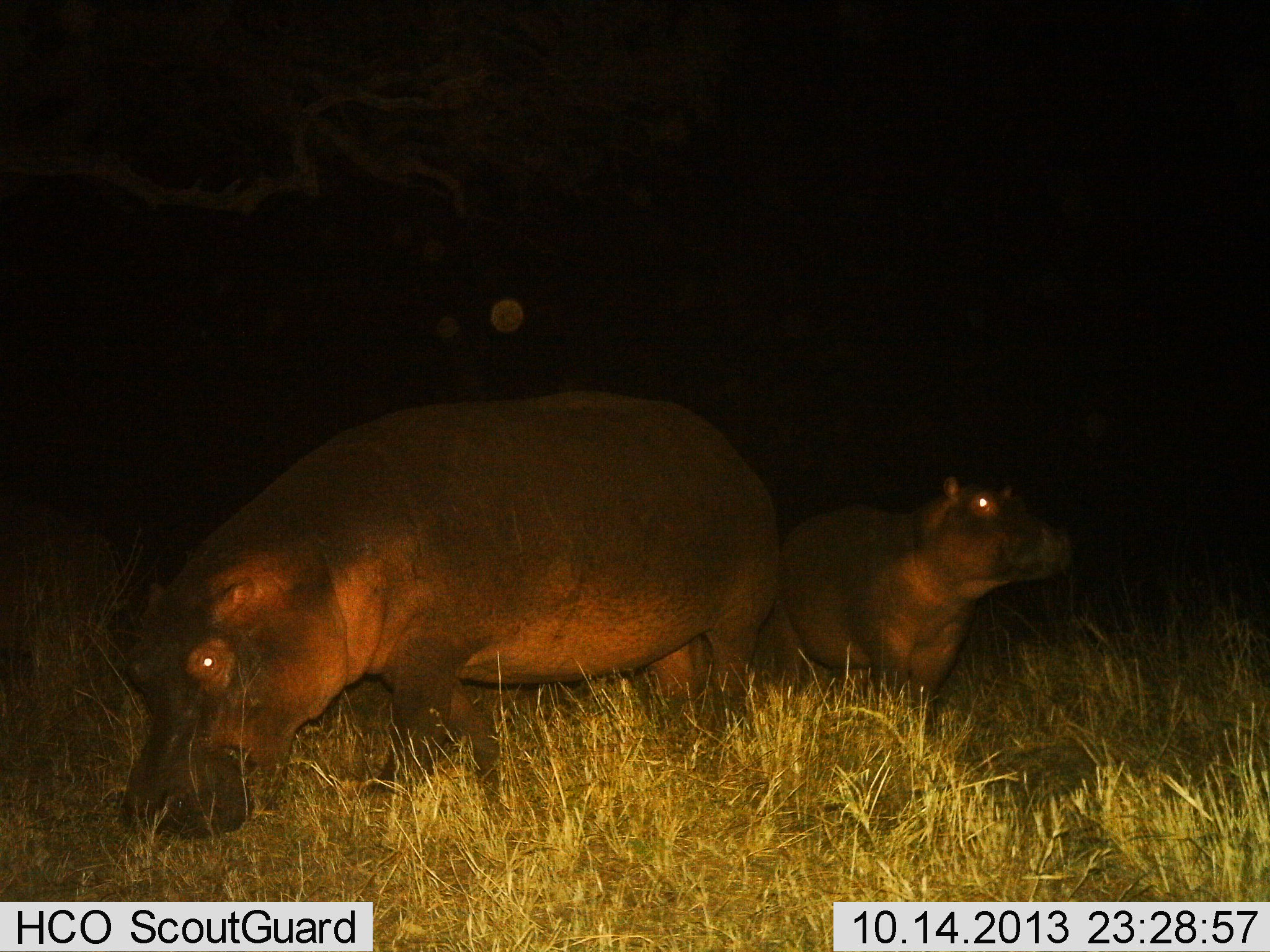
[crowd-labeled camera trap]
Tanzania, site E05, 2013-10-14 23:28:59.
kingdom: Animalia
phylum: Chordata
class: Mammalia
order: Artiodactyla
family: Hippopotamidae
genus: Hippopotamus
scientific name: Hippopotamus amphibius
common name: hippopotamus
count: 2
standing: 92%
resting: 4%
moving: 0%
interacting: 0%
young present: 52%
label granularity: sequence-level